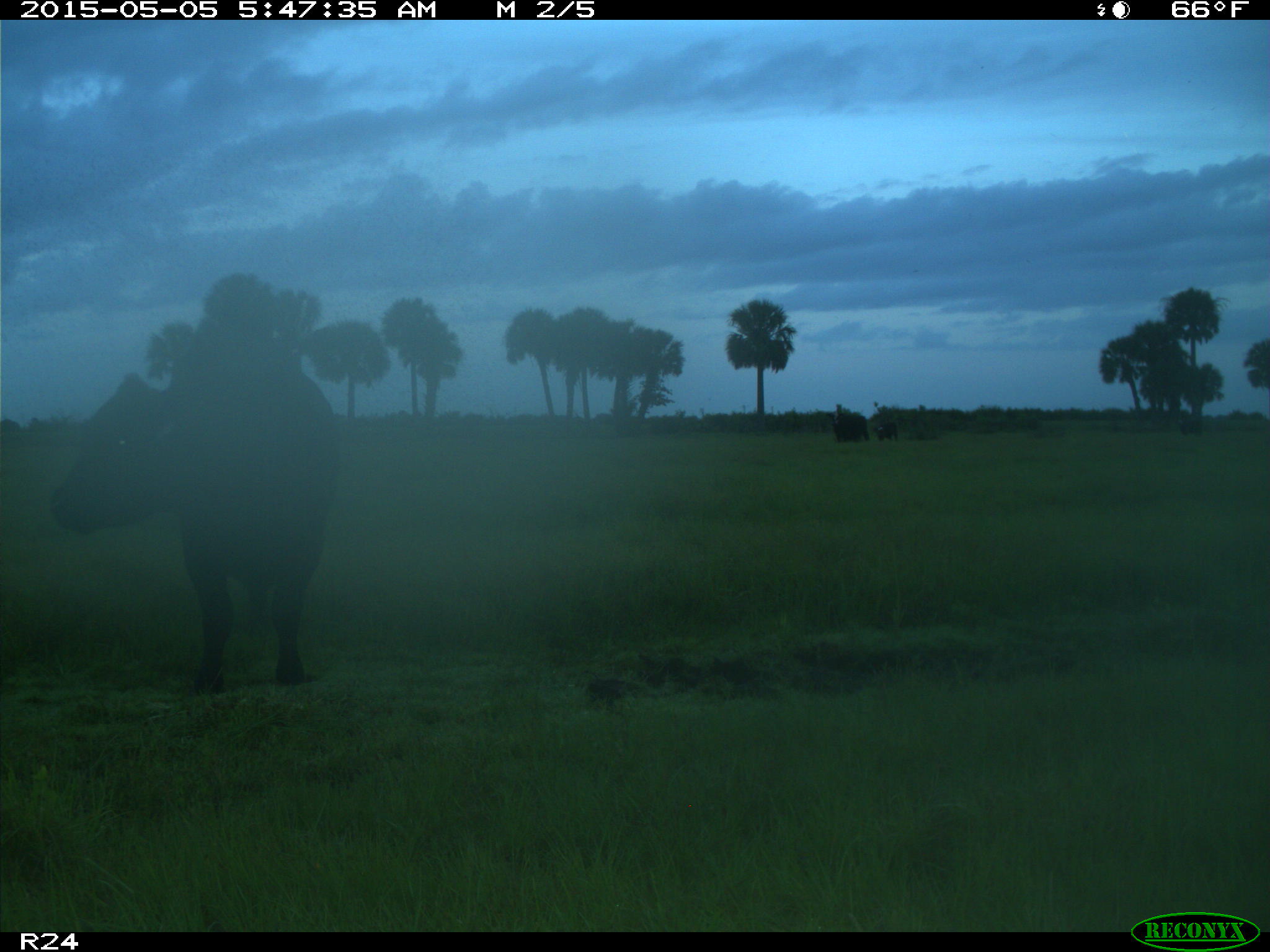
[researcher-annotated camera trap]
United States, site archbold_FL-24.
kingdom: Animalia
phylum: Chordata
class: Mammalia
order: Artiodactyla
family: Bovidae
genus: Bos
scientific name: Bos taurus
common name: domestic cow